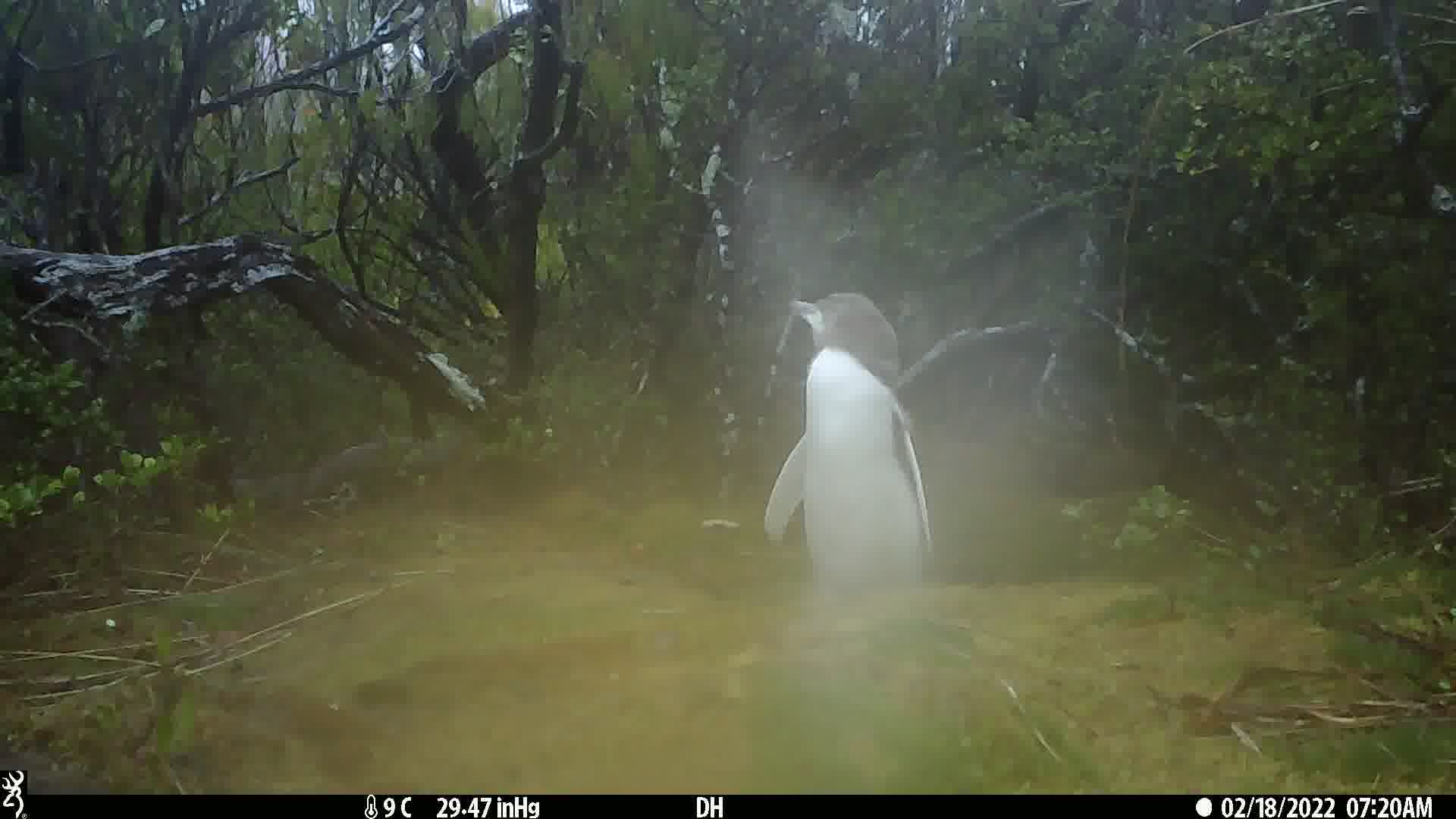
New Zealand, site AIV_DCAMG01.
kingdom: Animalia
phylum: Chordata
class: Aves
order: Sphenisciformes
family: Spheniscidae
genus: Megadyptes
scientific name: Megadyptes antipodes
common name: yellow-eyed penguin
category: yellow eyed penguin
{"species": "yellow eyed penguin (yellow-eyed penguin) (Megadyptes antipodes)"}